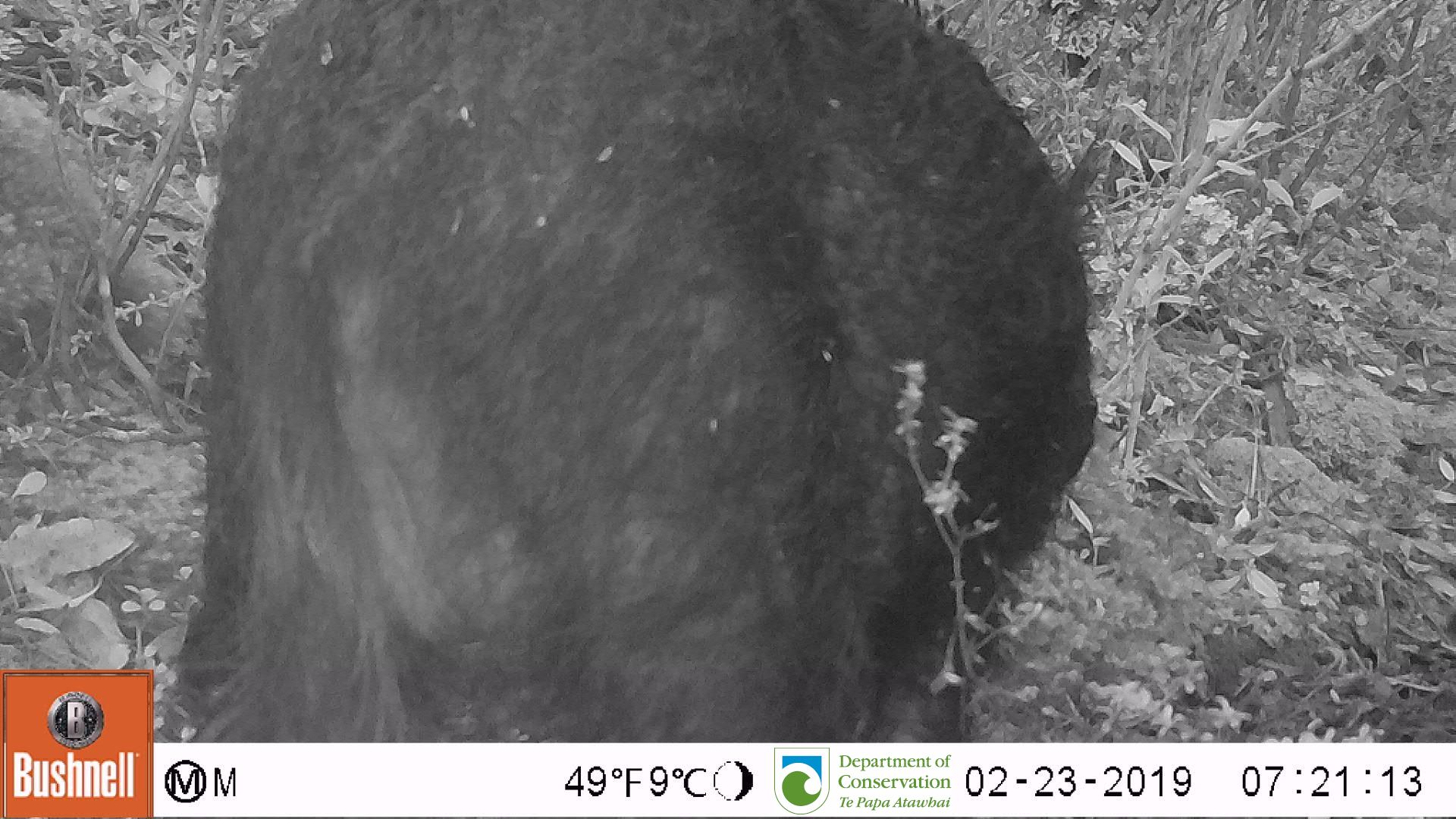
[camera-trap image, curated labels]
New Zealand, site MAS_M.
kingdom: Animalia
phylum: Chordata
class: Mammalia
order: Artiodactyla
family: Suidae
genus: Sus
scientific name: Sus scrofa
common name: pig